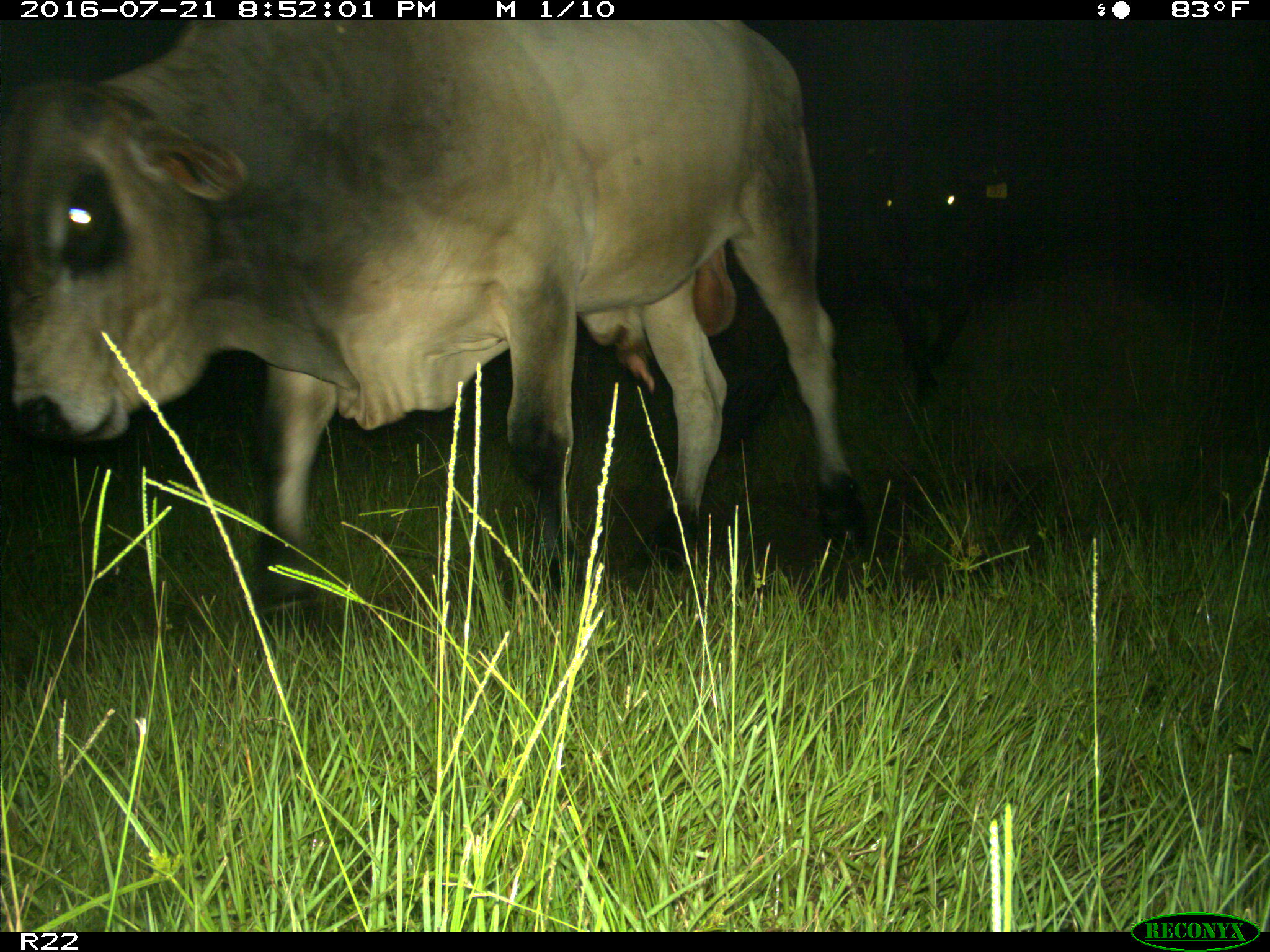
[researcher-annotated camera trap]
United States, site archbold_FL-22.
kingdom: Animalia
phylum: Chordata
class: Mammalia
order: Artiodactyla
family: Bovidae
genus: Bos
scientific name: Bos taurus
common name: domestic cow